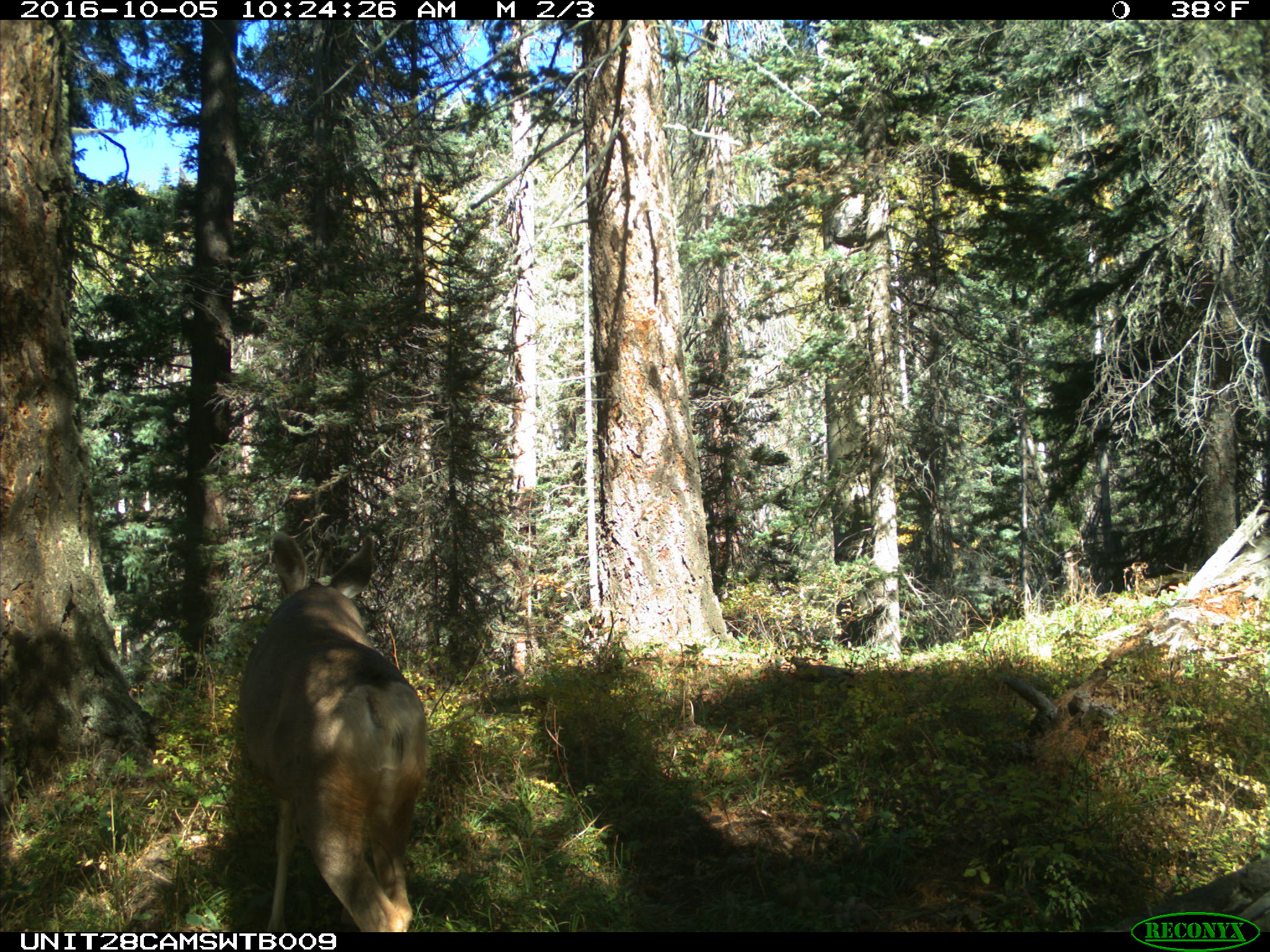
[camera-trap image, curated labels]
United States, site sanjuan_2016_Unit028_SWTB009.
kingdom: Animalia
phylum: Chordata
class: Mammalia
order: Artiodactyla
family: Cervidae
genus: Odocoileus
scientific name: Odocoileus hemionus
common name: mule deer